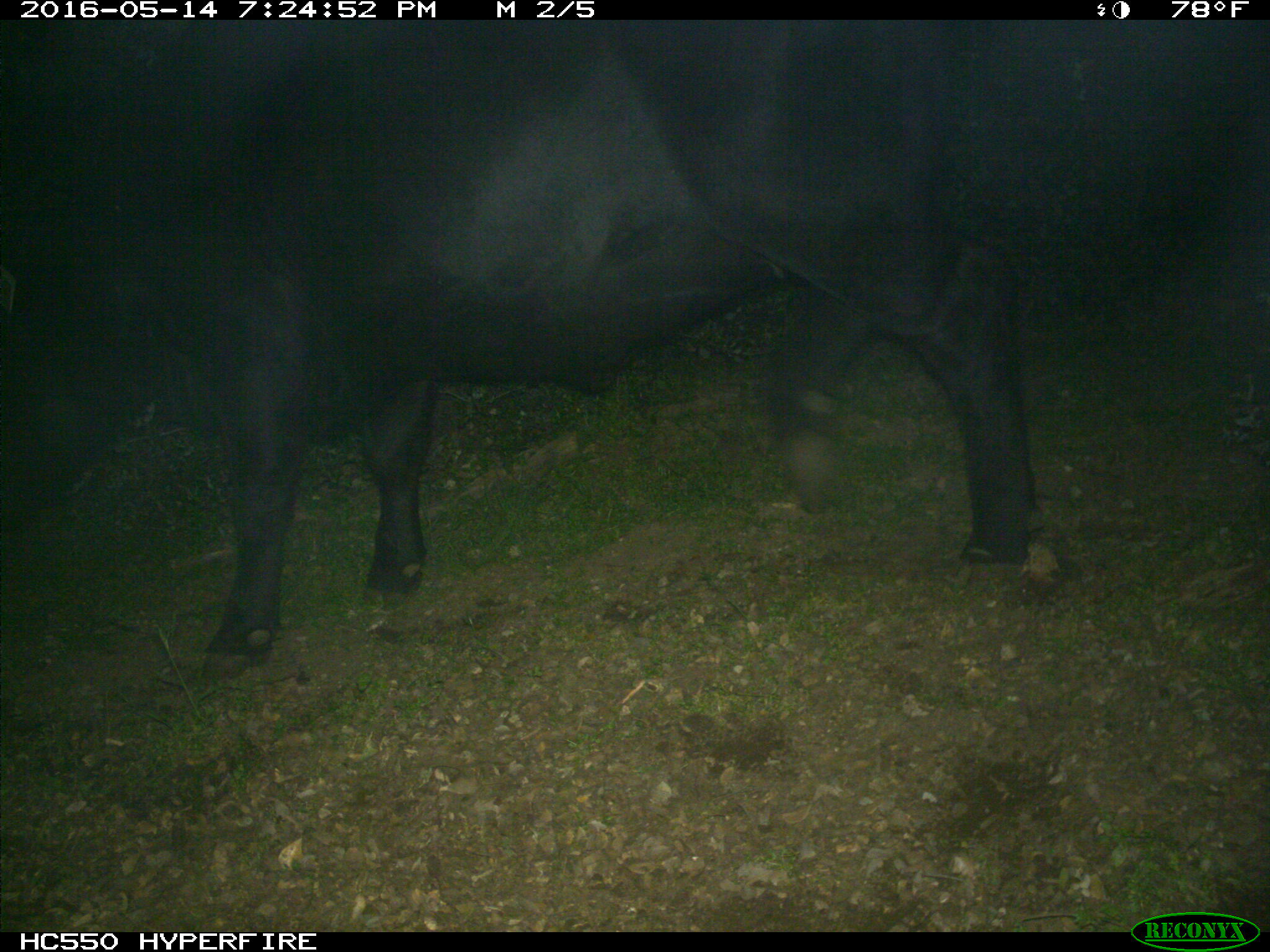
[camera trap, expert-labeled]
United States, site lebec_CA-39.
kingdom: Animalia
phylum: Chordata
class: Mammalia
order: Artiodactyla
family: Bovidae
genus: Bos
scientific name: Bos taurus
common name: domestic cow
Bos taurus (domestic cow).